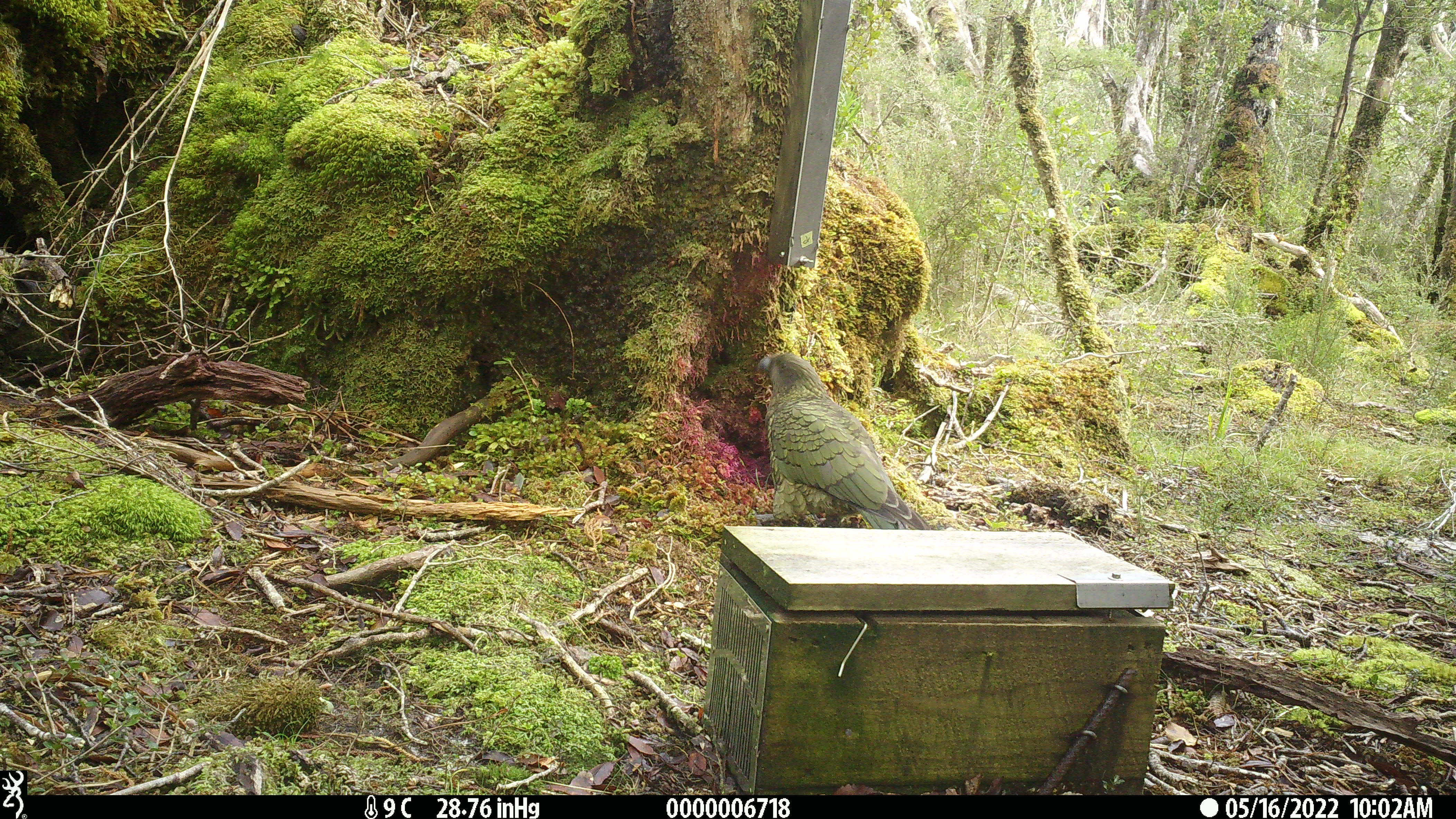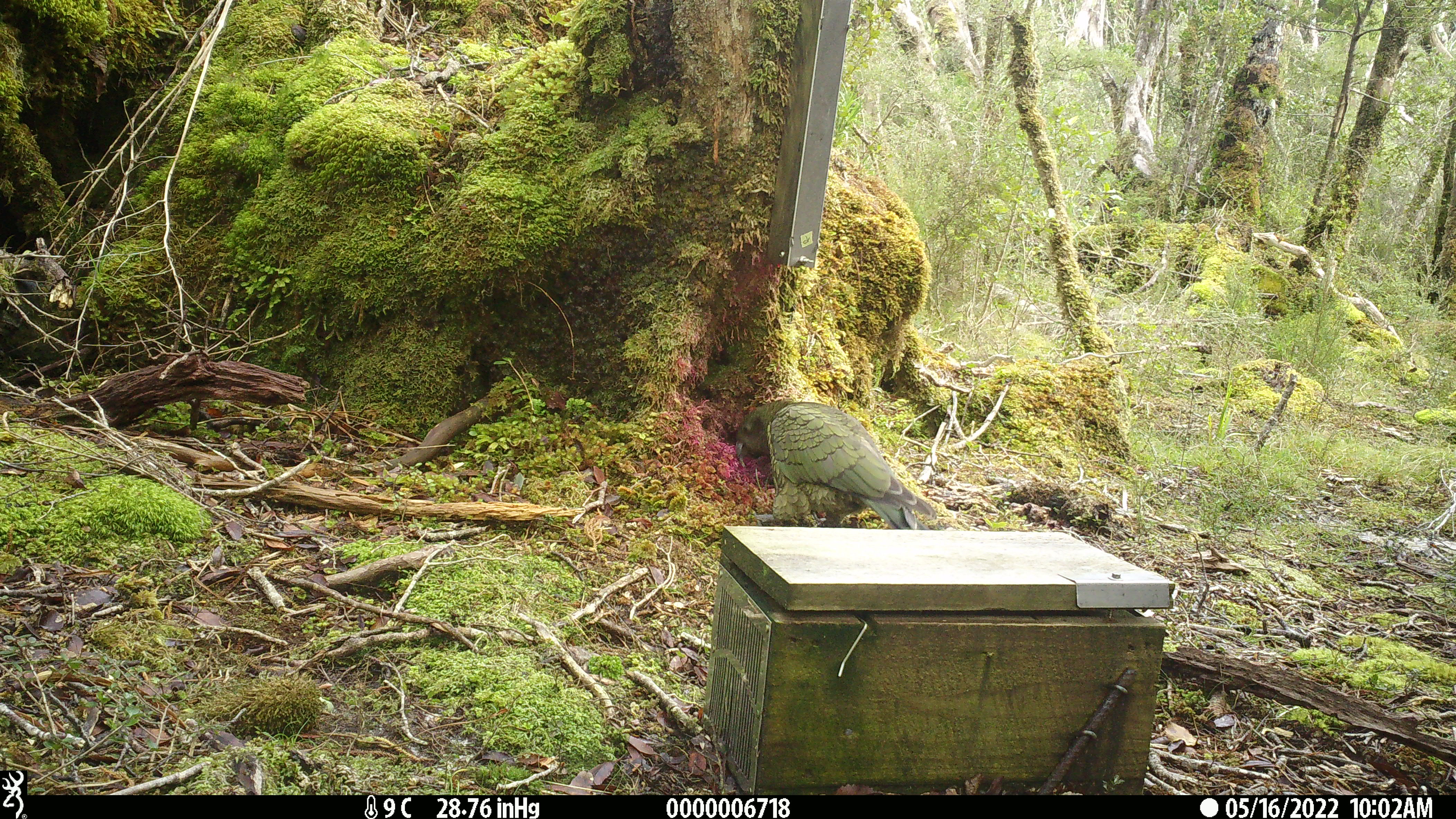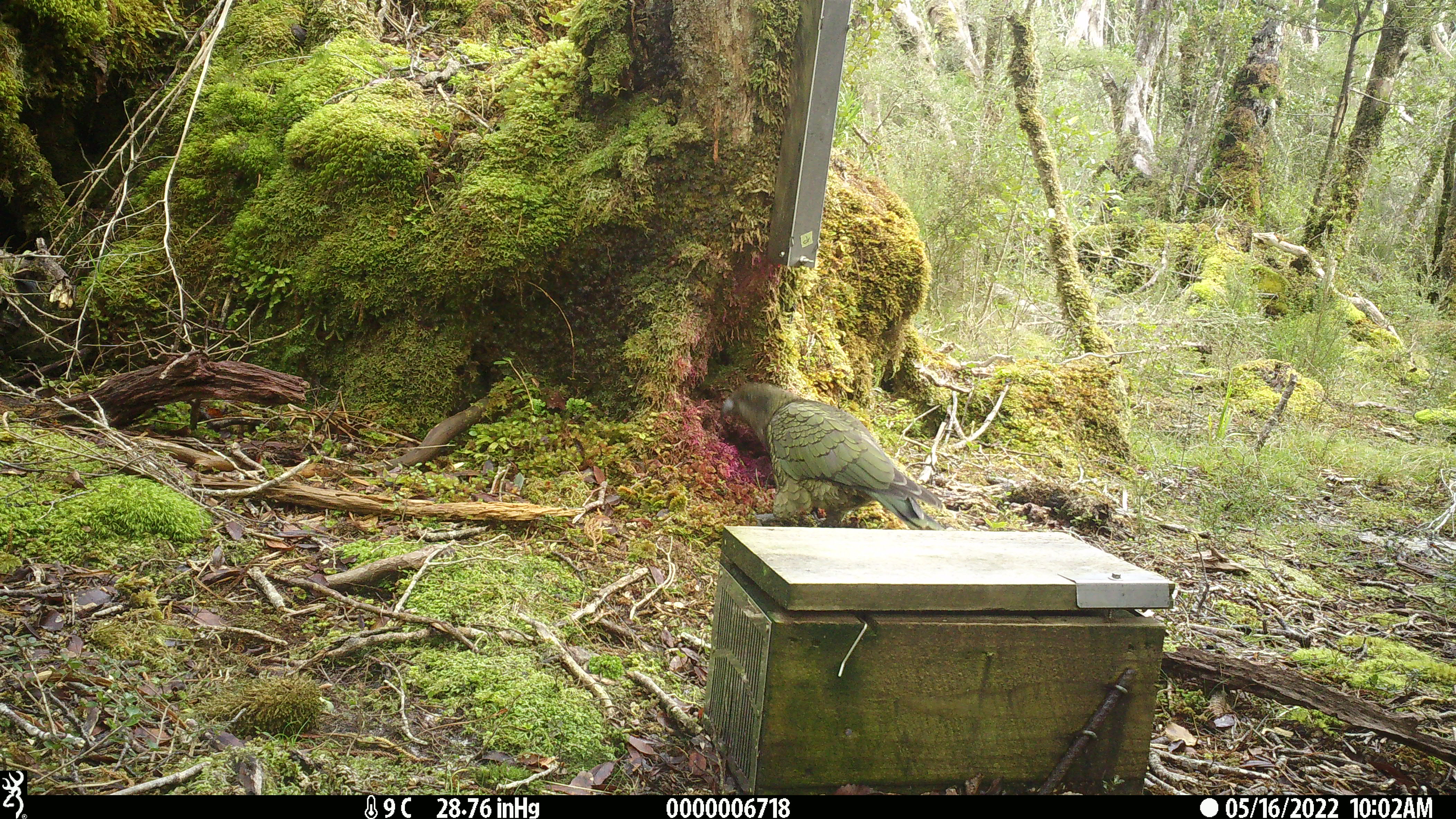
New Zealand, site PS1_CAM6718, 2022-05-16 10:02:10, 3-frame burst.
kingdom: Animalia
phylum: Chordata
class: Aves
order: Psittaciformes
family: Strigopidae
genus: Nestor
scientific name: Nestor notabilis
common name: kea